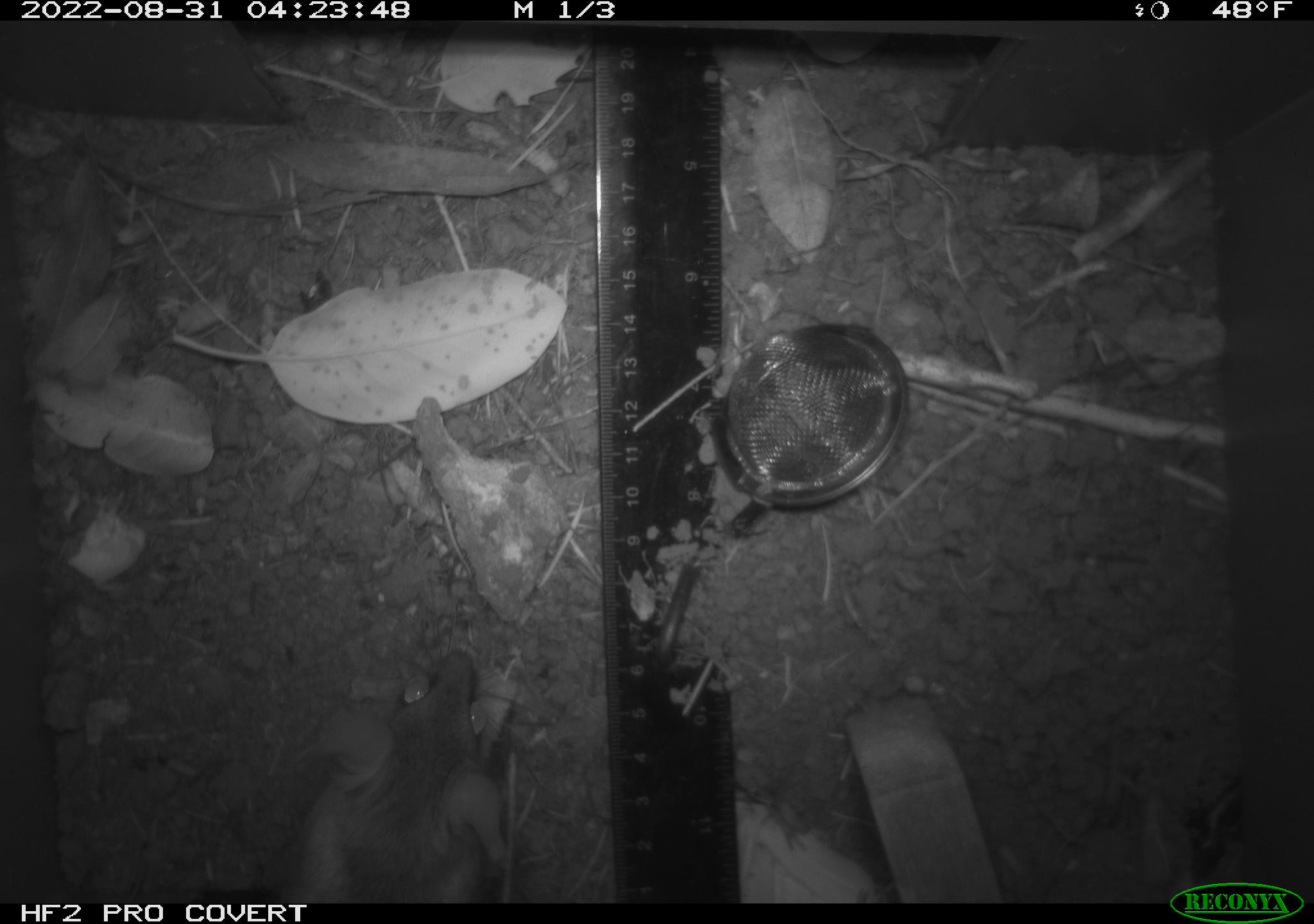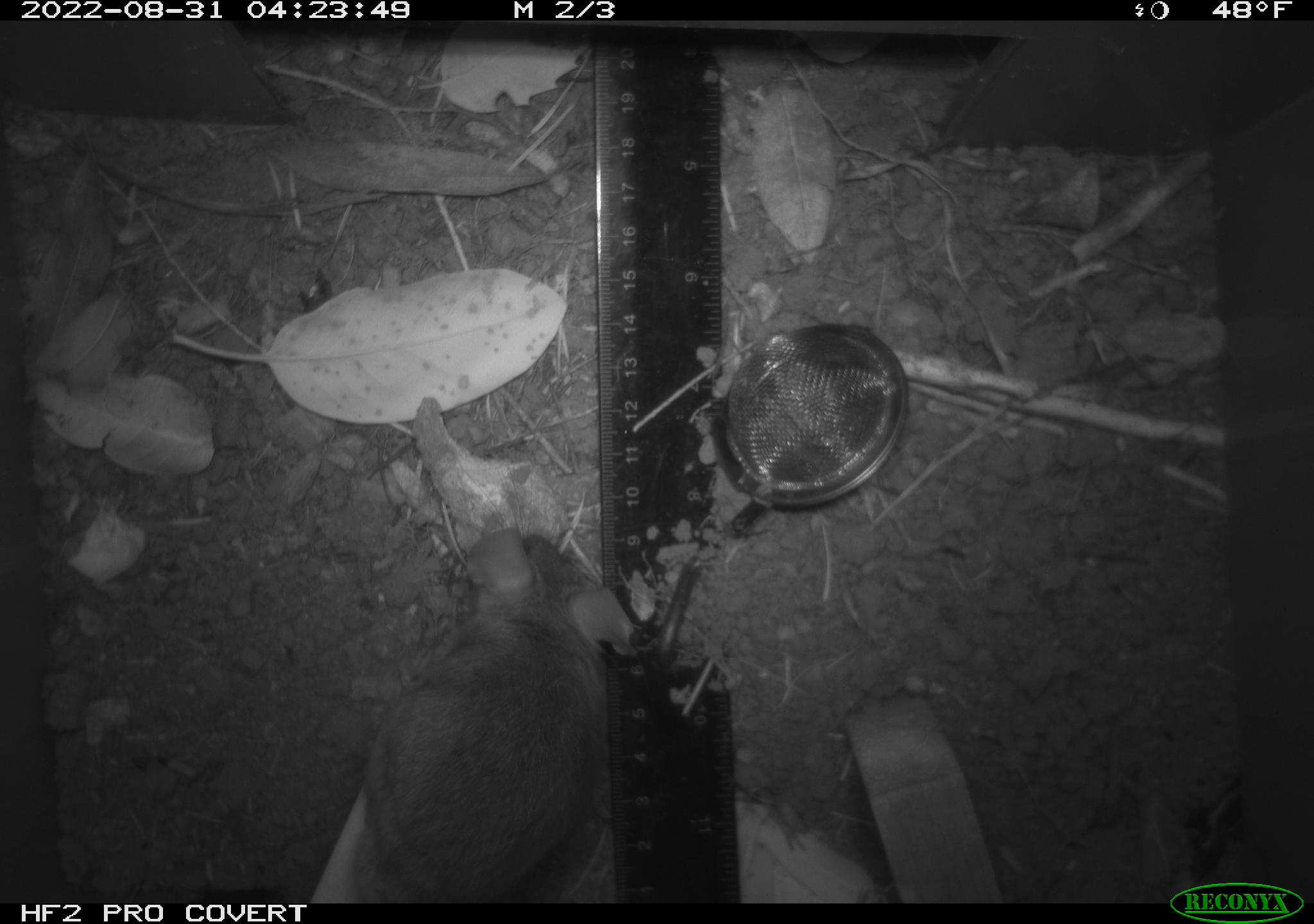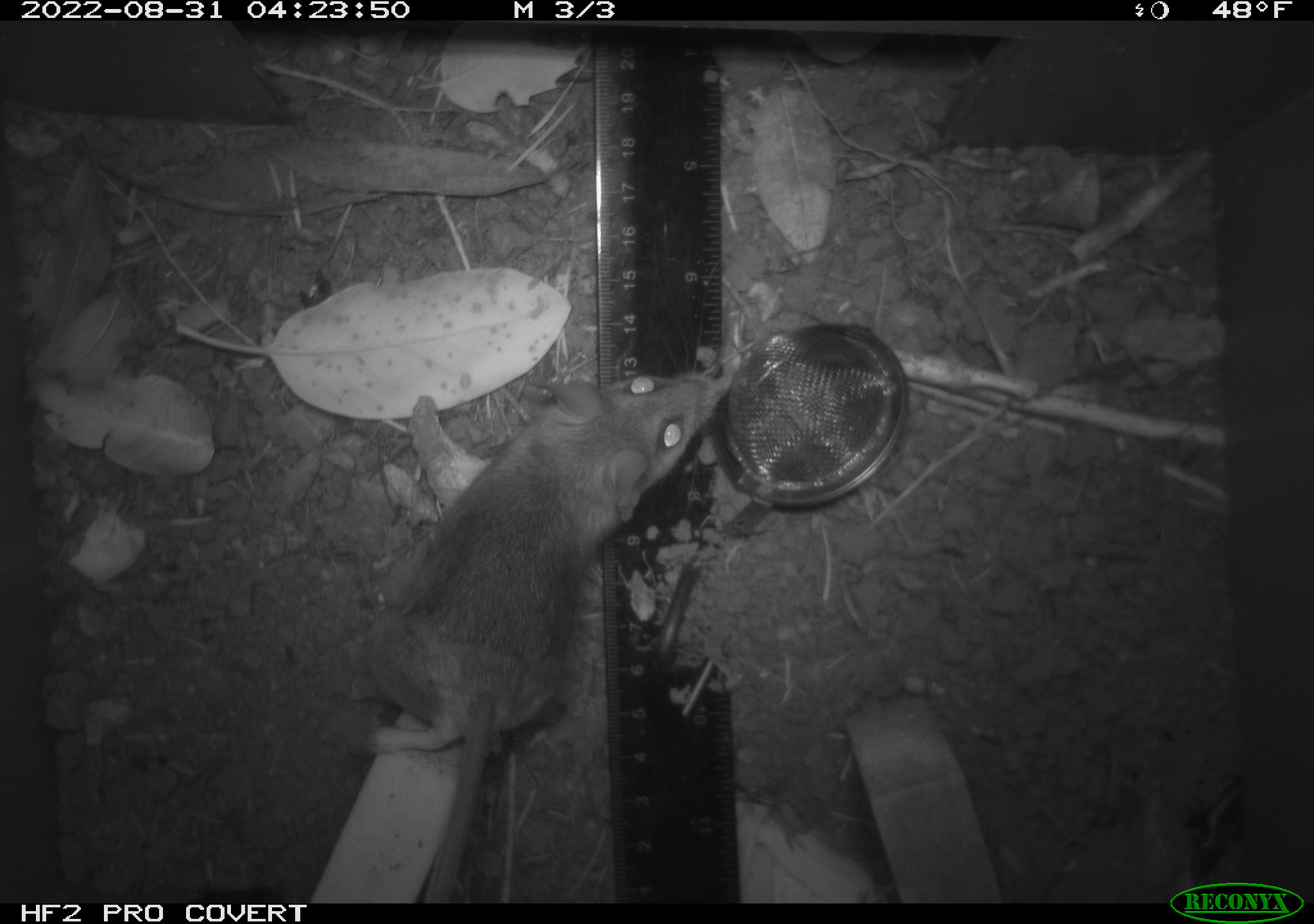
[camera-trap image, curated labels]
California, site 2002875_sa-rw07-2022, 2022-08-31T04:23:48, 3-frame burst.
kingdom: Animalia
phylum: Chordata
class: Mammalia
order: Rodentia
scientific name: Rodentia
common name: mouse species